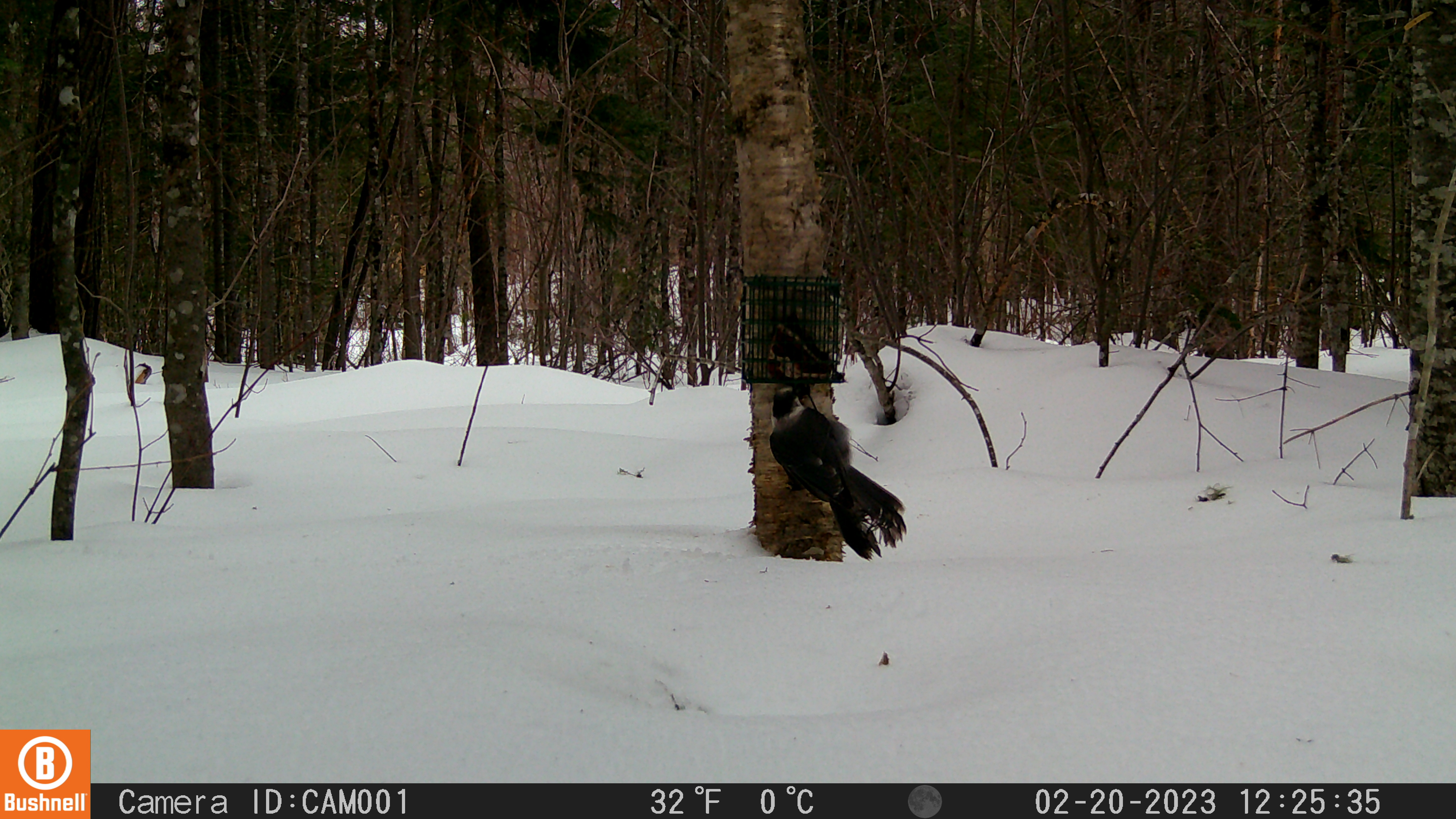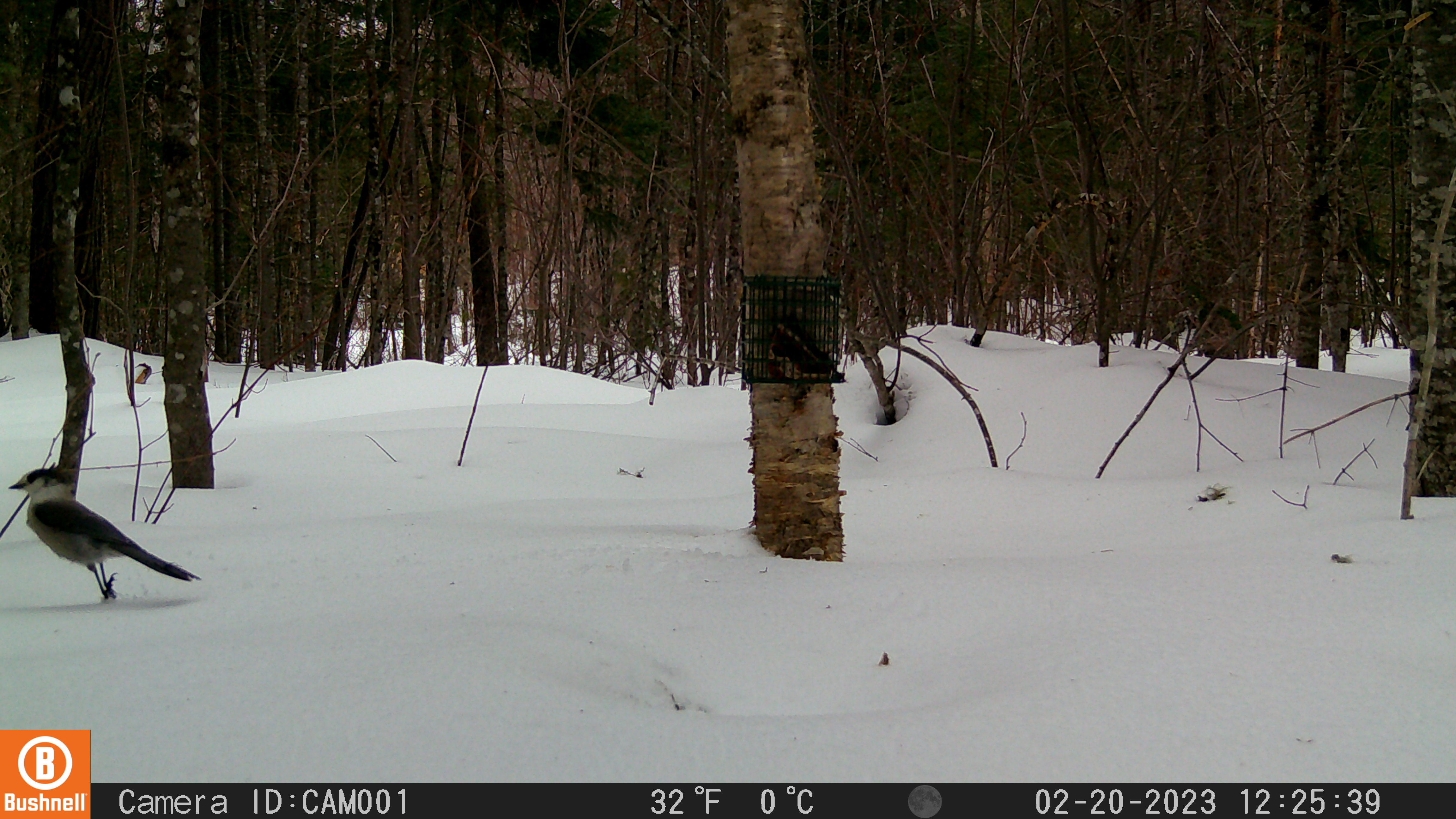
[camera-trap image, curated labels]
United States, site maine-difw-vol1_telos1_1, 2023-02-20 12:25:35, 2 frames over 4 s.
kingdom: Animalia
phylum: Chordata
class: Aves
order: Passeriformes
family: Corvidae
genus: Perisoreus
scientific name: Perisoreus canadensis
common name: canada jay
Canada jay (Perisoreus canadensis).